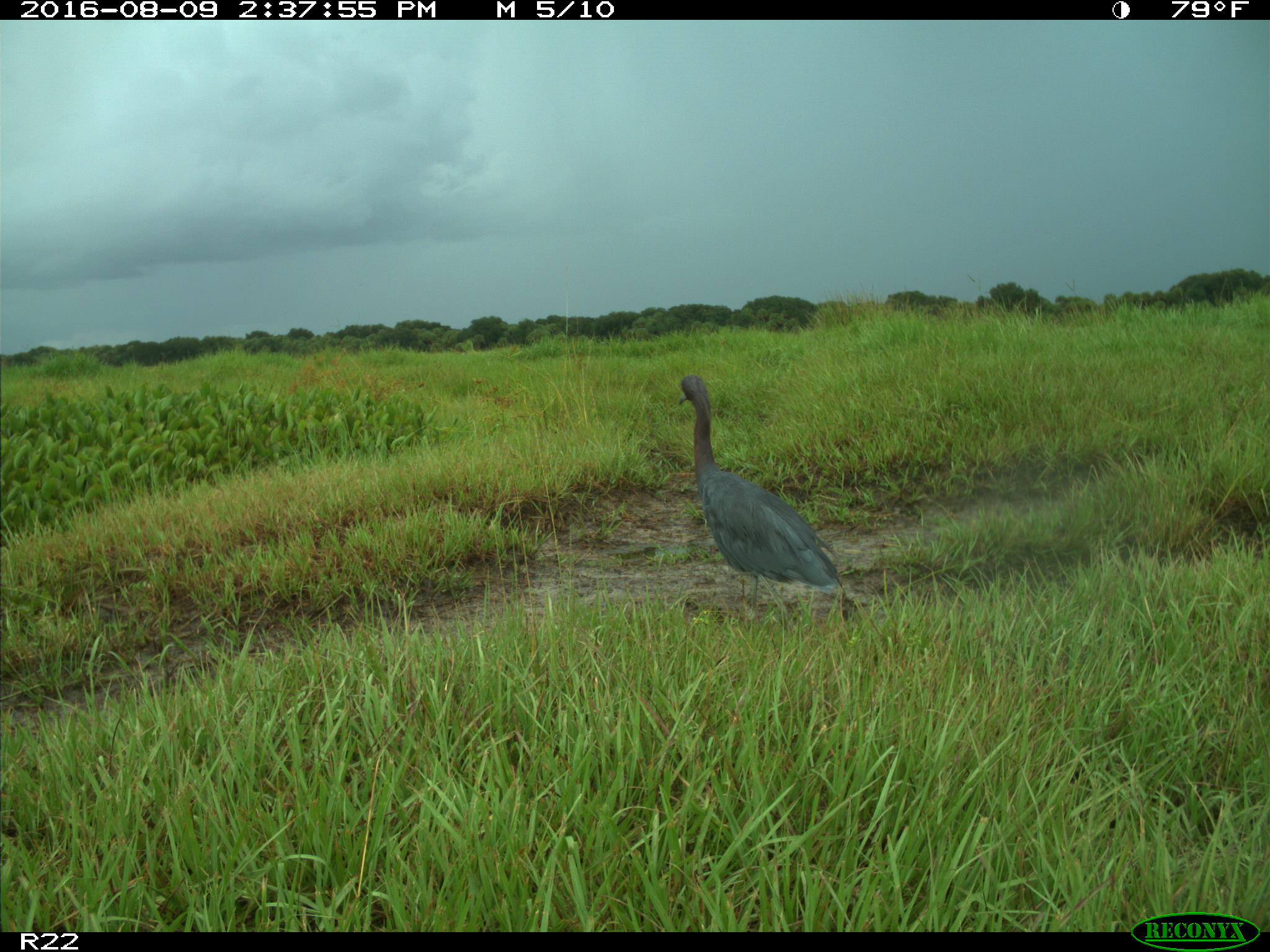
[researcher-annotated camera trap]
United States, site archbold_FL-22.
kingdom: Animalia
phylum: Chordata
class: Aves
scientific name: Aves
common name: birds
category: unidentified bird